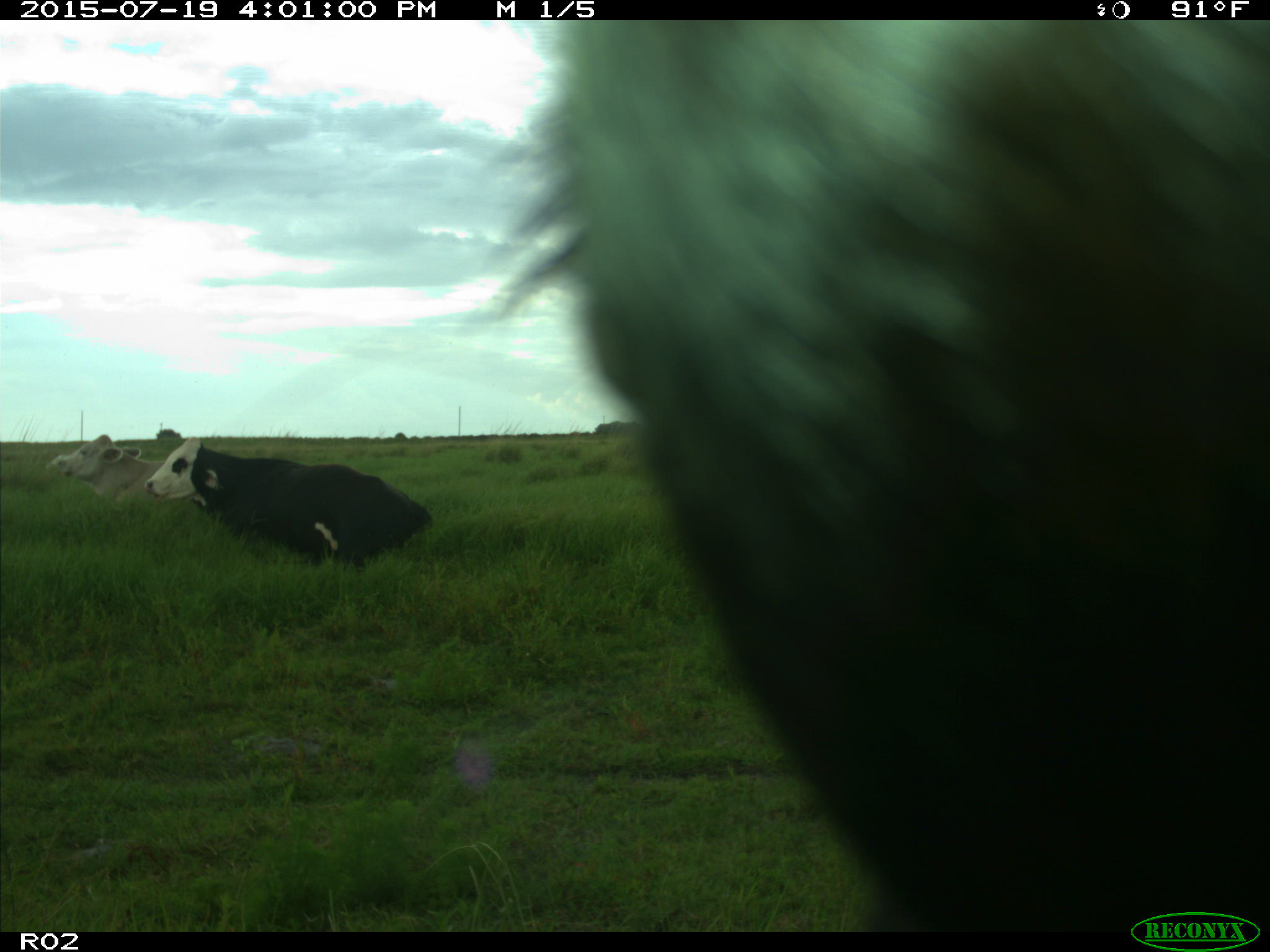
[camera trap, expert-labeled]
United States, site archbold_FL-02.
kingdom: Animalia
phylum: Chordata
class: Mammalia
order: Artiodactyla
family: Bovidae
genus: Bos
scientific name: Bos taurus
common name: domestic cow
Bos taurus (domestic cow).